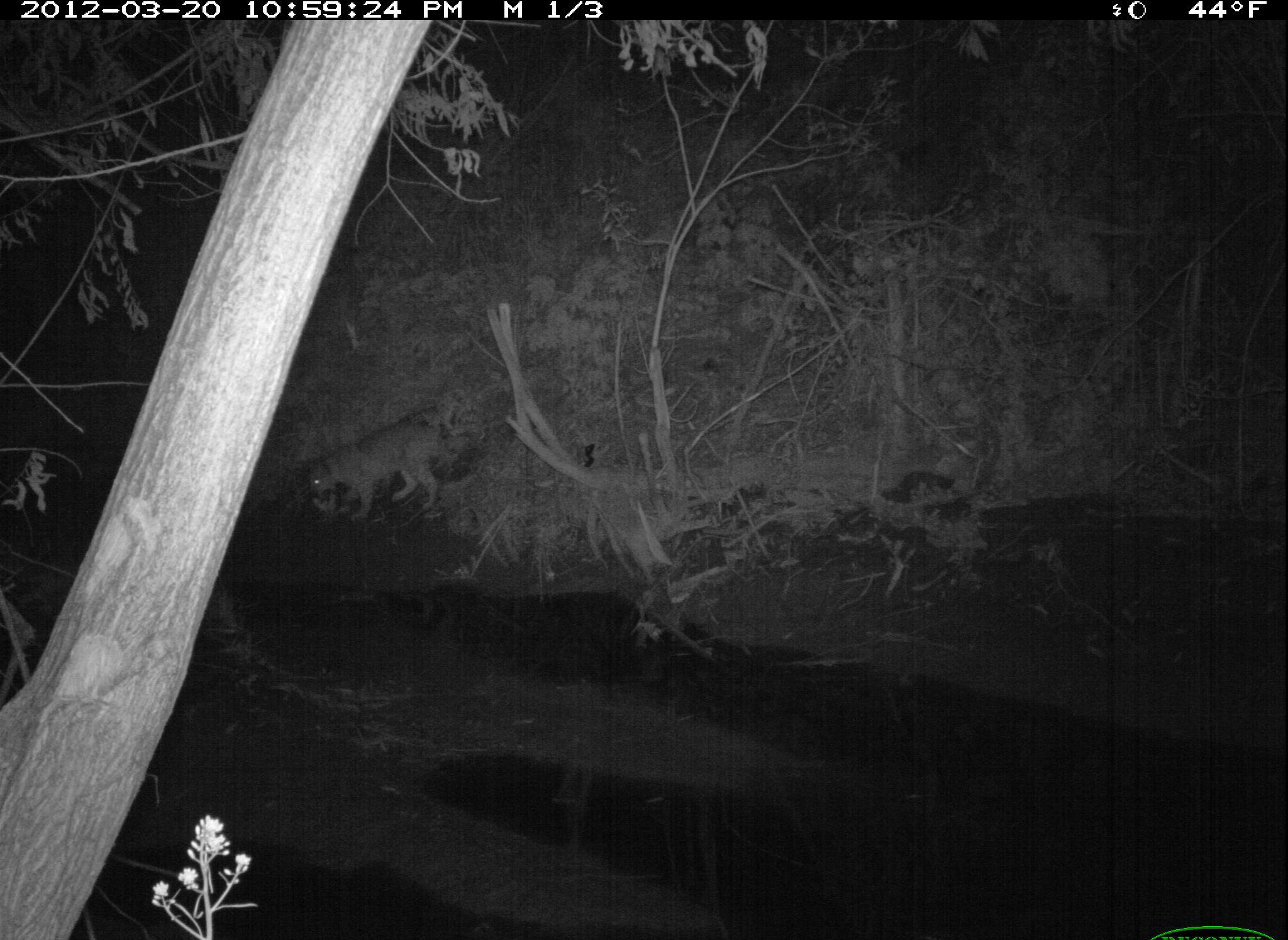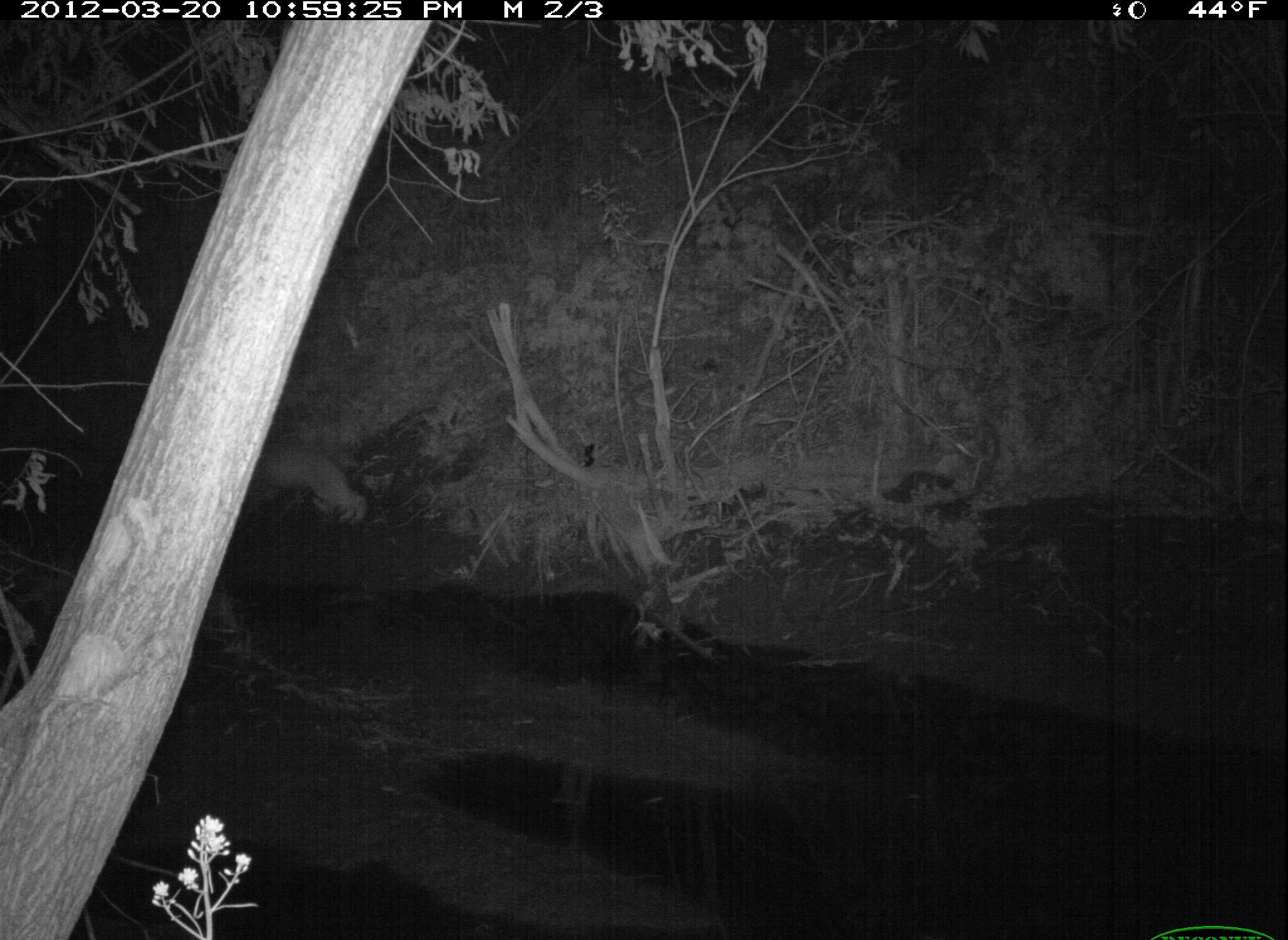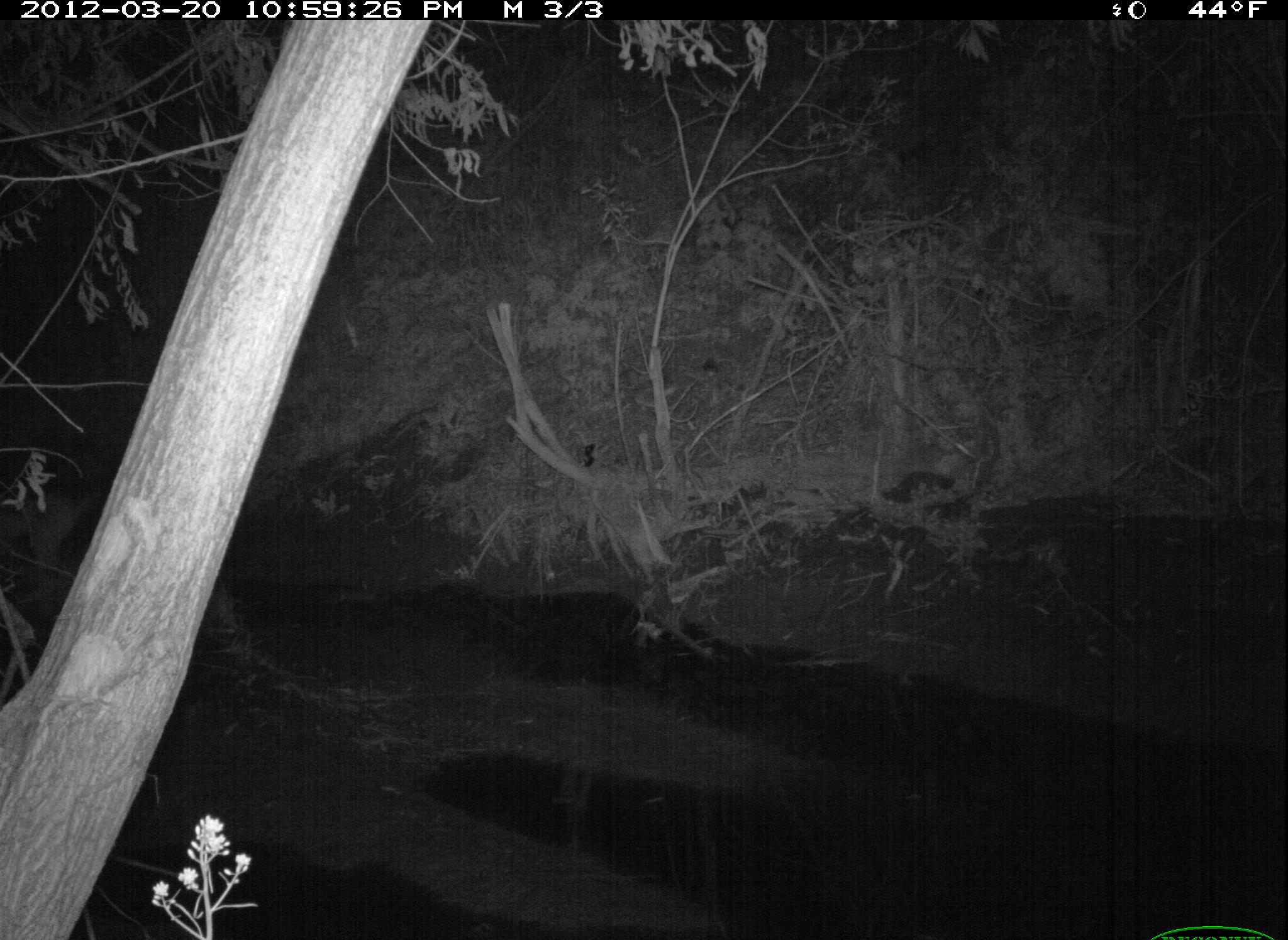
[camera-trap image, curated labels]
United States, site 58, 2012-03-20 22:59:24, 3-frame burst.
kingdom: Animalia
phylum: Chordata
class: Mammalia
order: Carnivora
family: Felidae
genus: Lynx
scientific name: Lynx rufus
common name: bobcat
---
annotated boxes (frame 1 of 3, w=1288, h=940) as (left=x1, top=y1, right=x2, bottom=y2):
bobcat: (left=306, top=414, right=464, bottom=524)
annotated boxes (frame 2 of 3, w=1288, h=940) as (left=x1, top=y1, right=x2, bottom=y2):
bobcat: (left=252, top=443, right=368, bottom=530)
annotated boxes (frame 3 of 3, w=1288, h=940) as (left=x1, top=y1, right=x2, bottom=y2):
bobcat: (left=0, top=476, right=102, bottom=586)